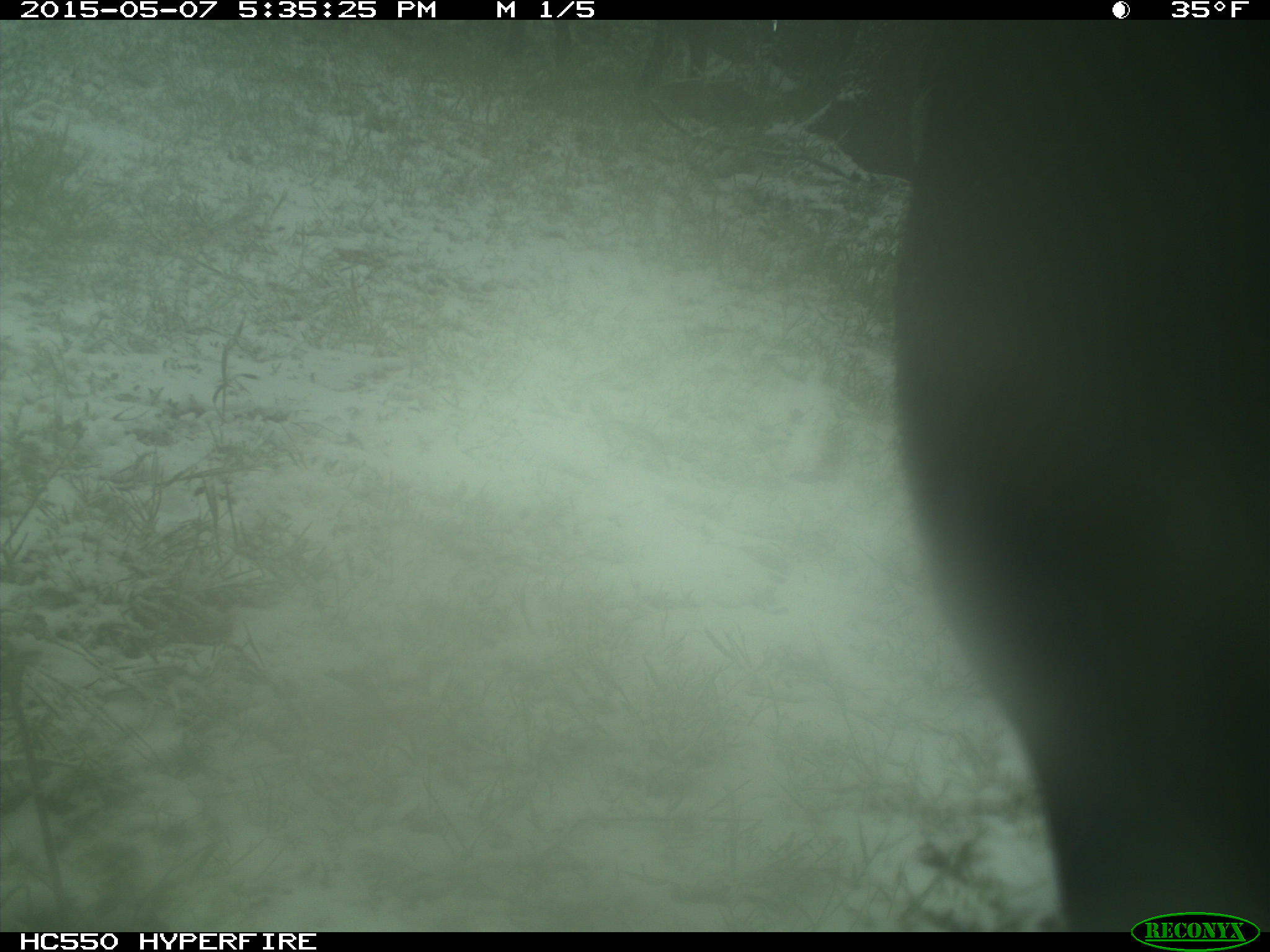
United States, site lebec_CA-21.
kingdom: Animalia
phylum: Chordata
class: Mammalia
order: Artiodactyla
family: Bovidae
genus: Bos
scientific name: Bos taurus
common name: domestic cow